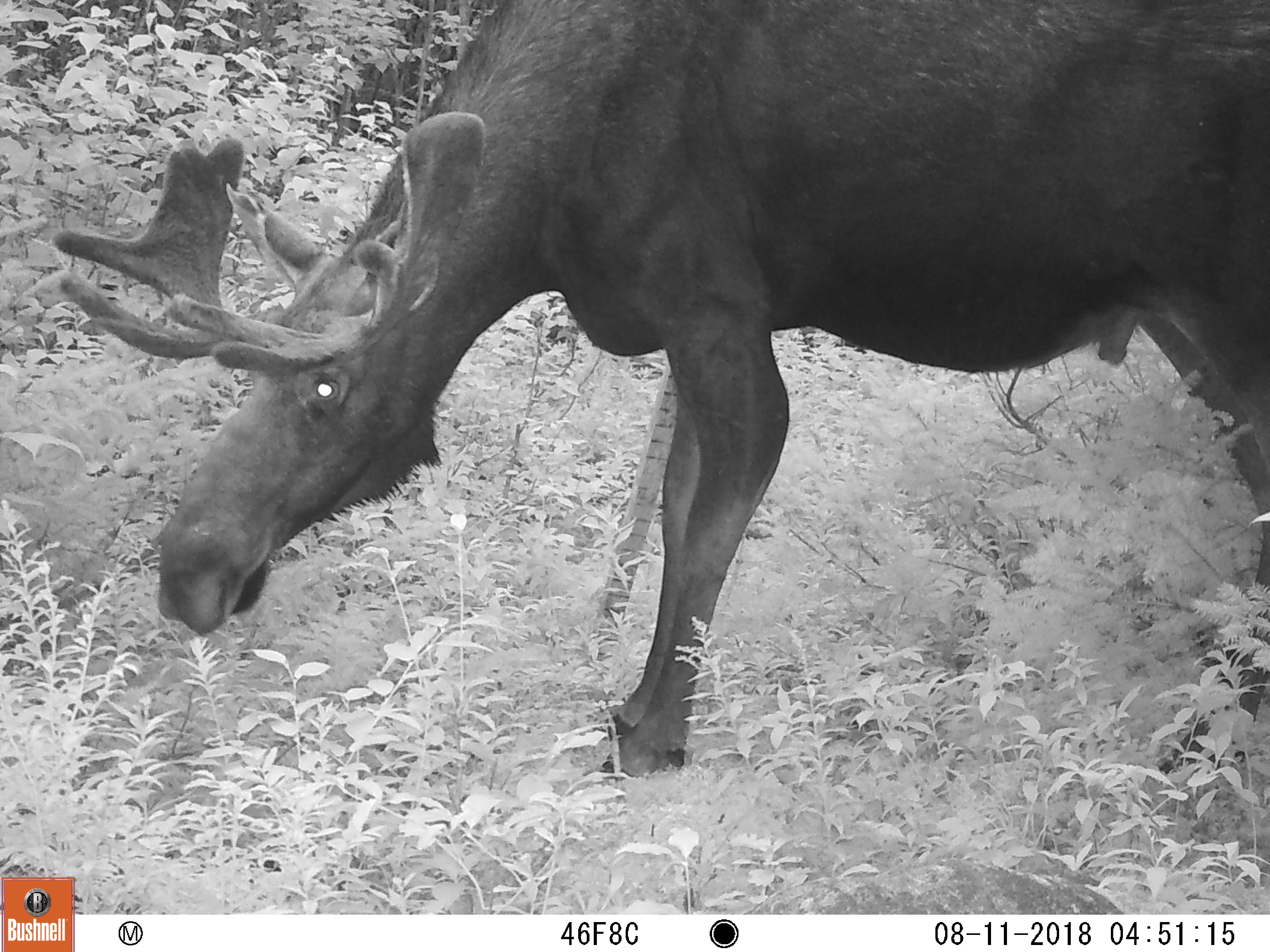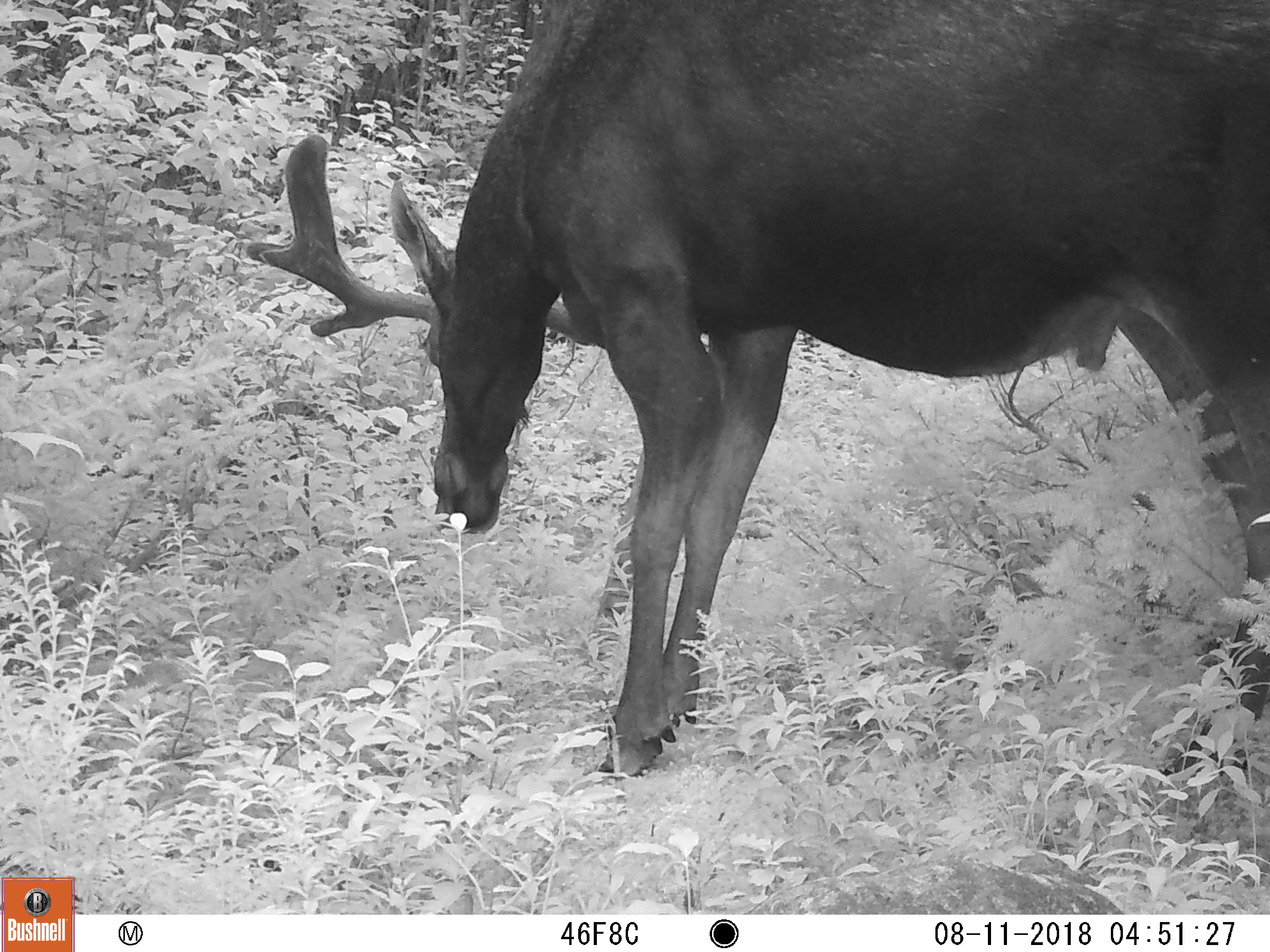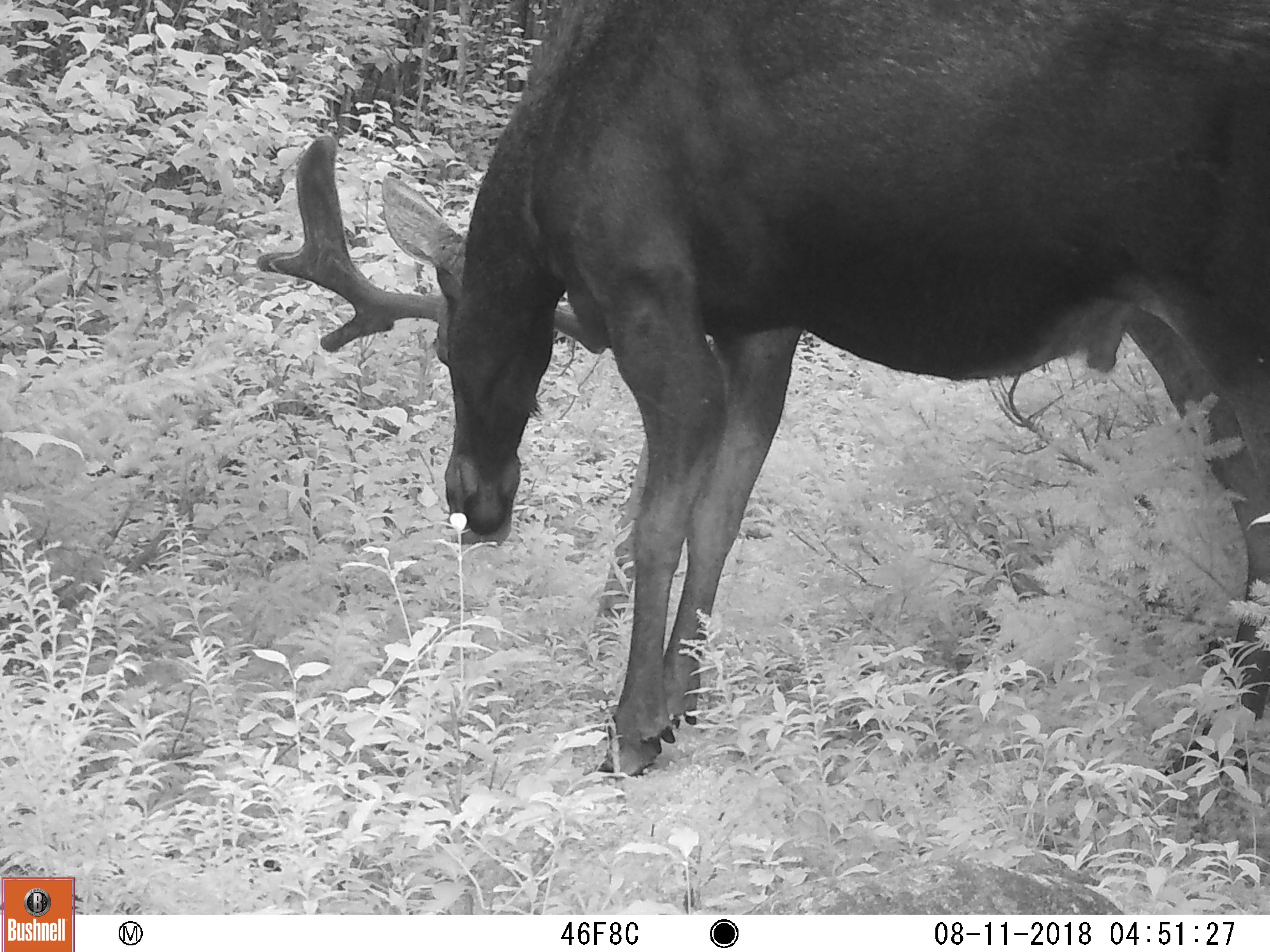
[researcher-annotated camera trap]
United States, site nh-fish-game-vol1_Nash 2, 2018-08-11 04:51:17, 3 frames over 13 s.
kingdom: Animalia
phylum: Chordata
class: Mammalia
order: Artiodactyla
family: Cervidae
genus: Alces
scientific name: Alces alces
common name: moose